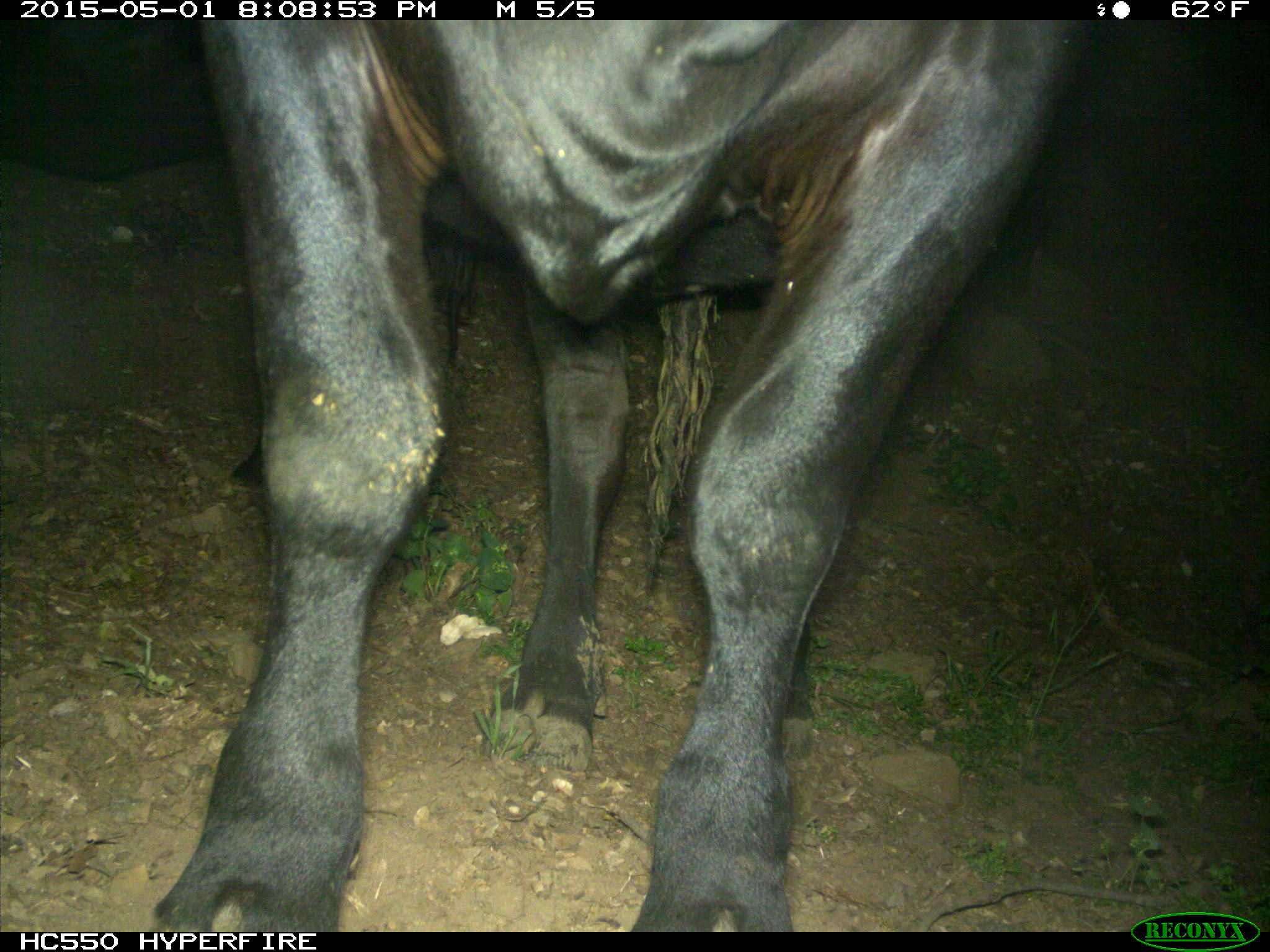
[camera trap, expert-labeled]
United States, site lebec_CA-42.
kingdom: Animalia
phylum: Chordata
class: Mammalia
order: Artiodactyla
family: Bovidae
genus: Bos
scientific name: Bos taurus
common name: domestic cow